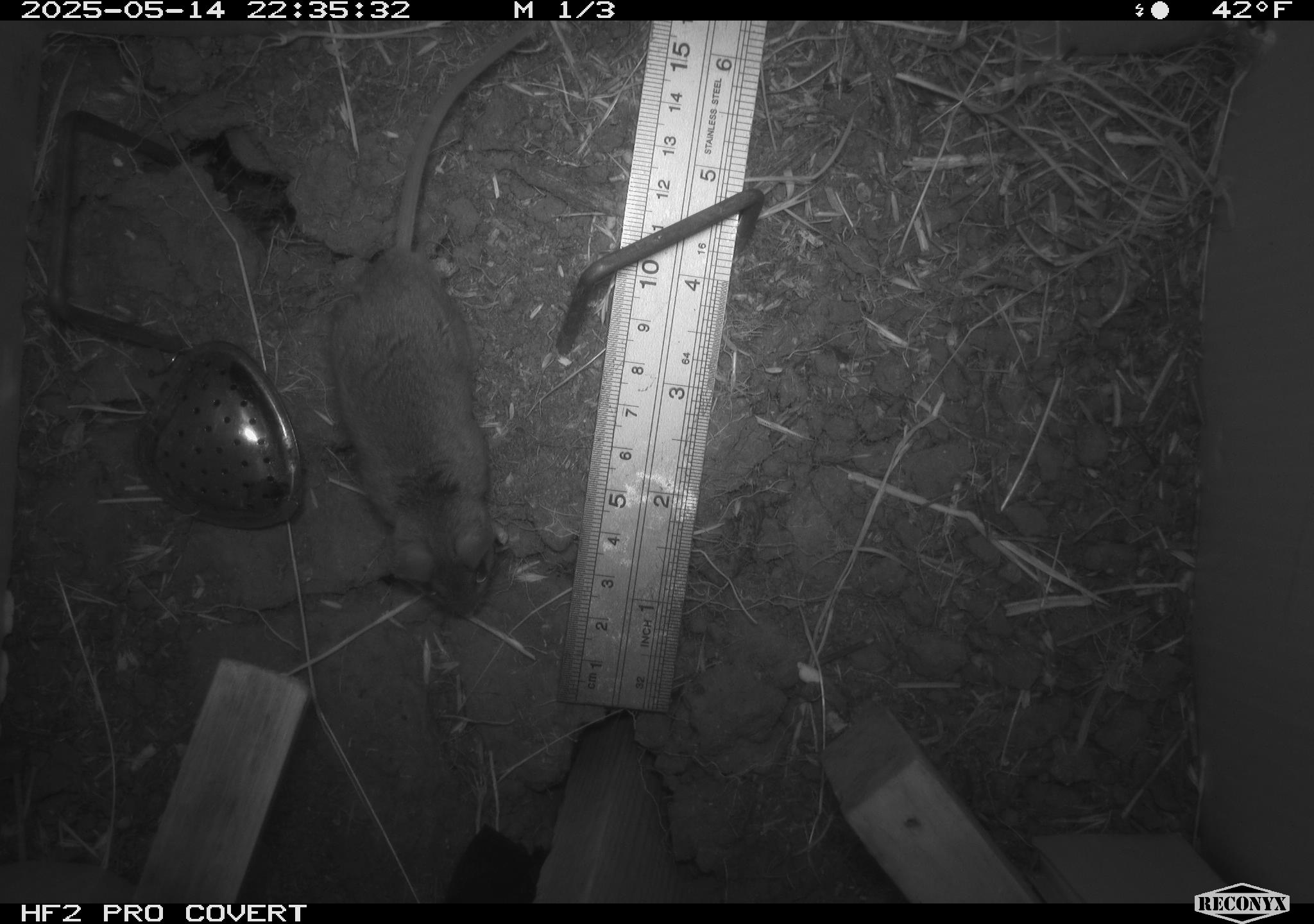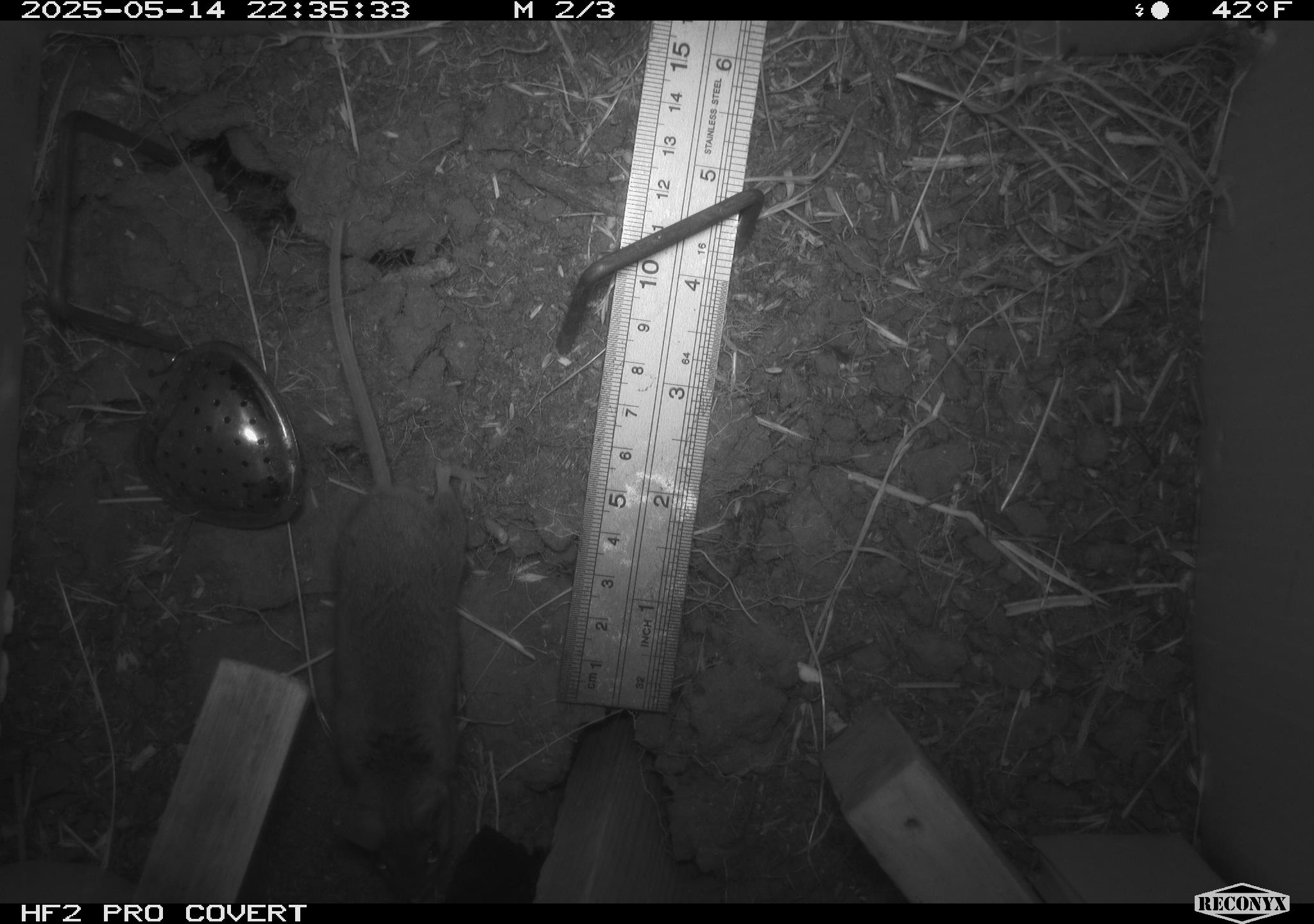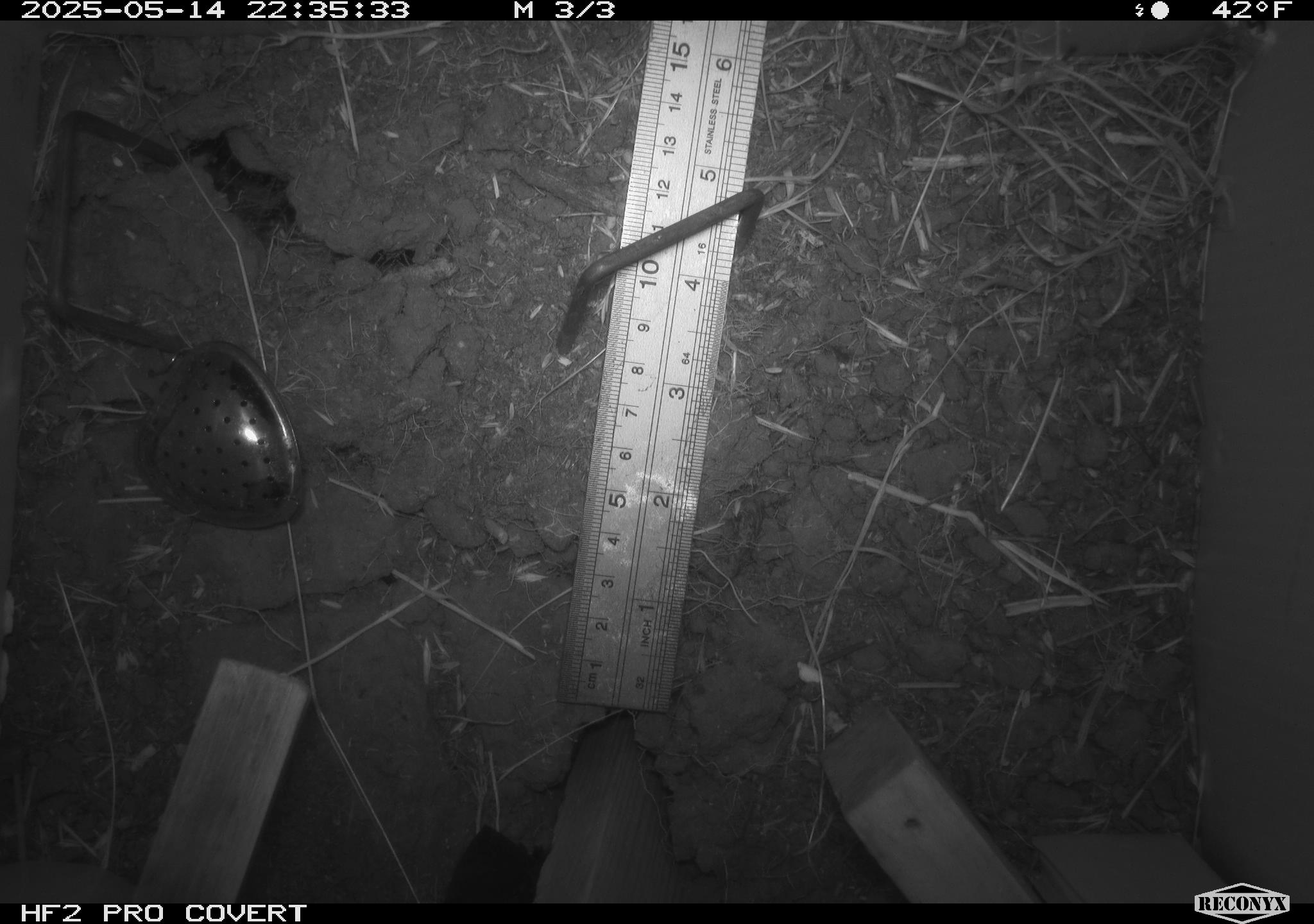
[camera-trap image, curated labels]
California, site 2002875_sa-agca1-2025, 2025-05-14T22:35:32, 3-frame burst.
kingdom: Animalia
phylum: Chordata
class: Mammalia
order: Rodentia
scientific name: Rodentia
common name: rodent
Rodent (Rodentia).